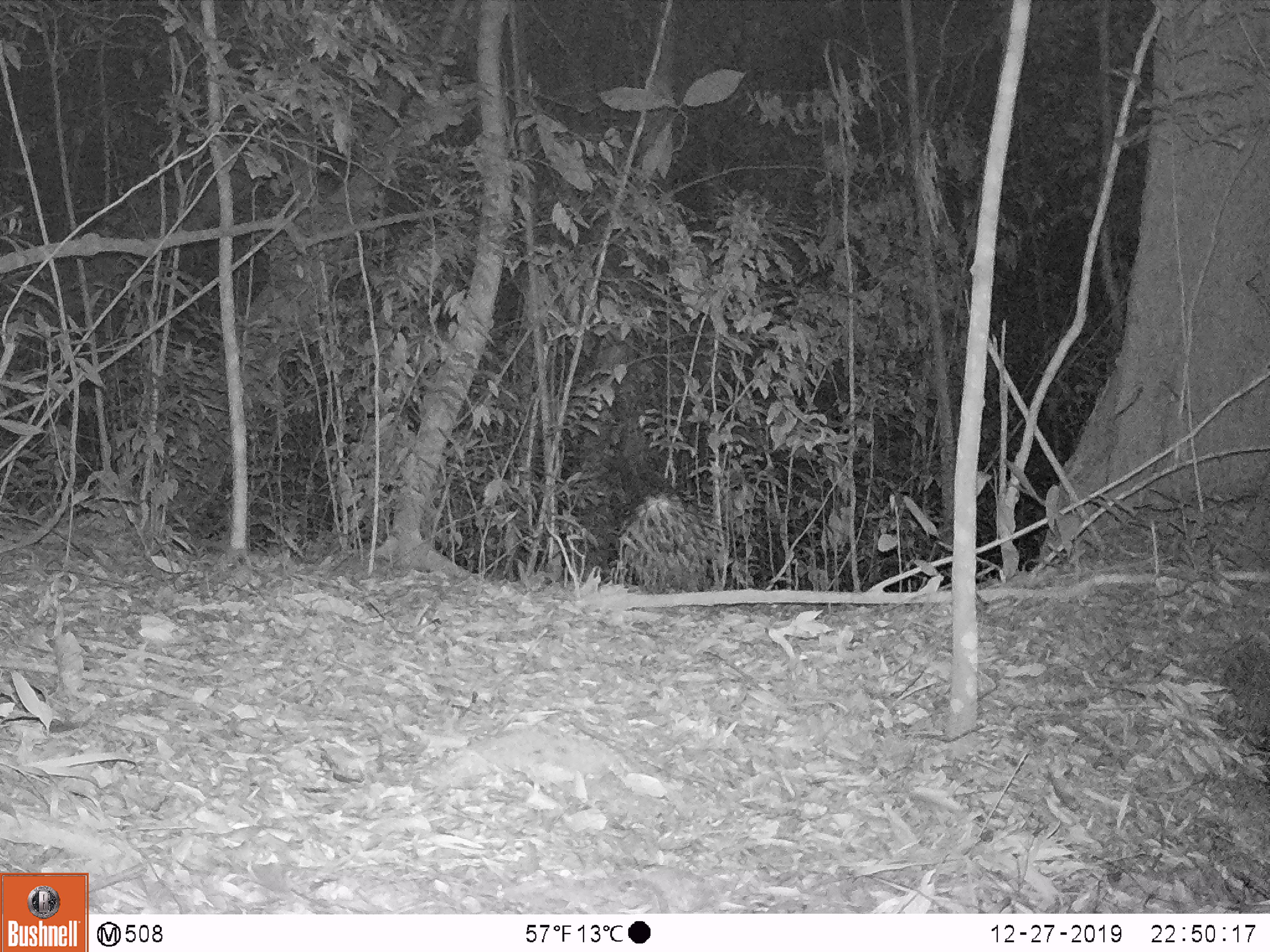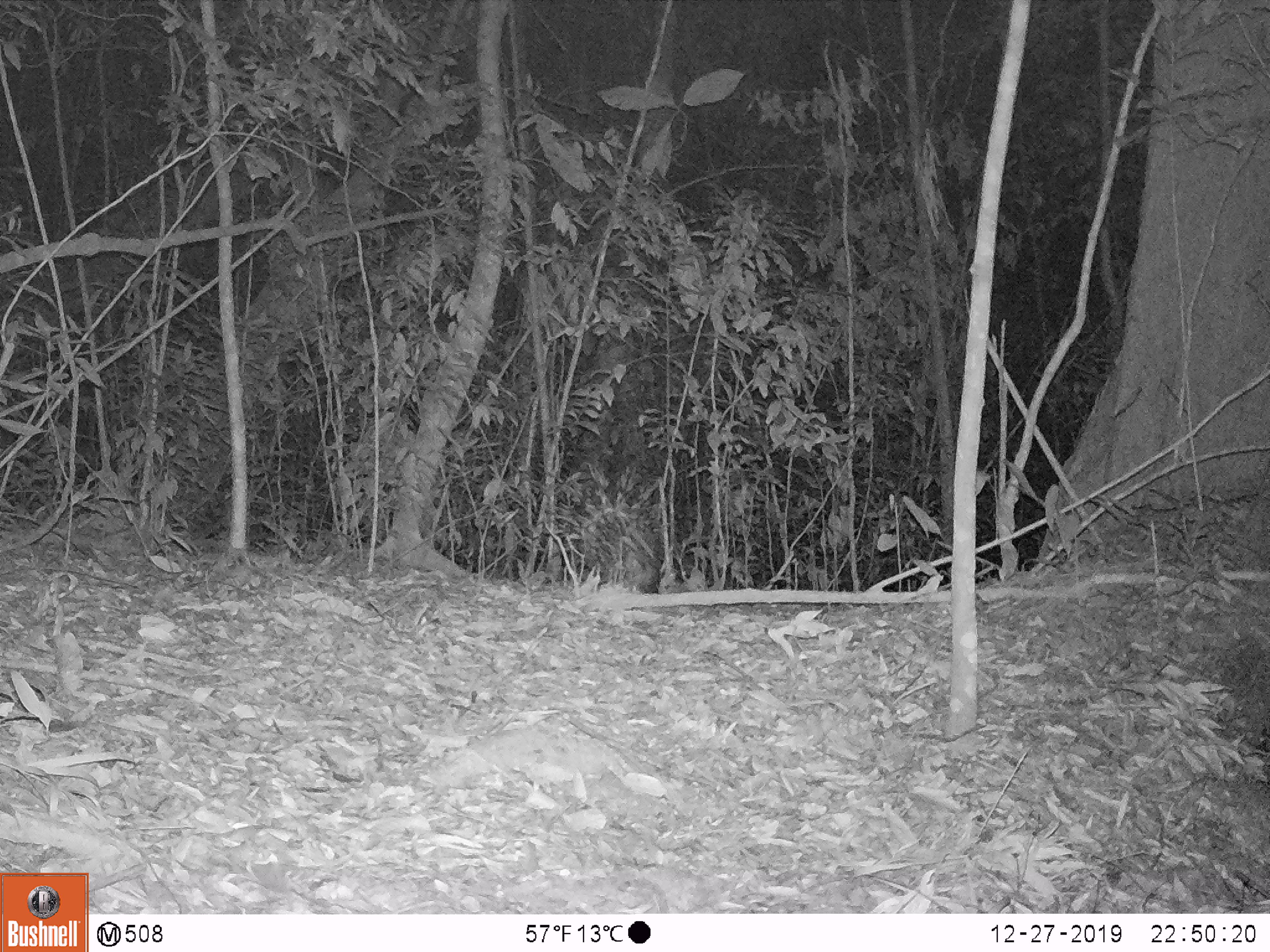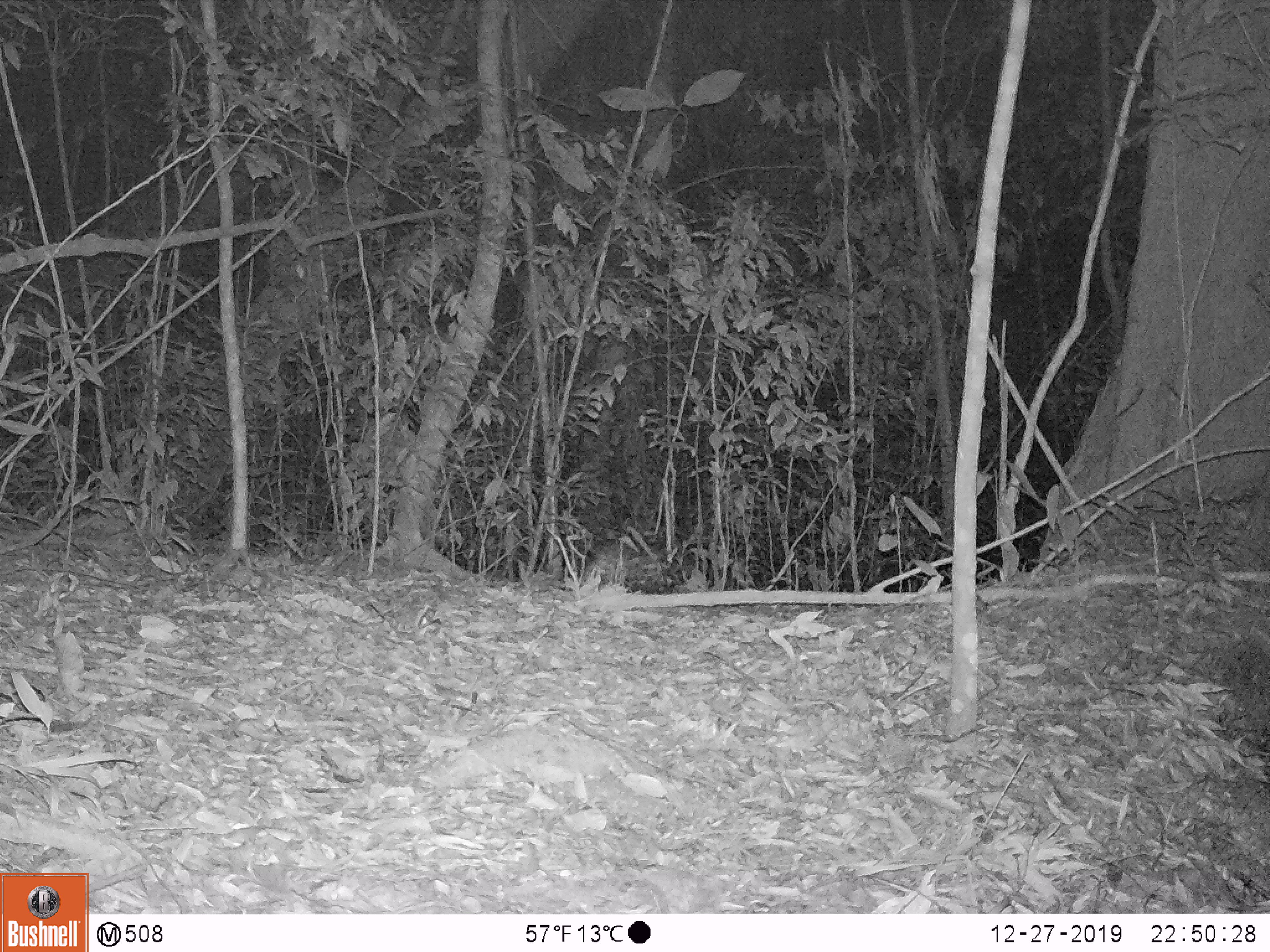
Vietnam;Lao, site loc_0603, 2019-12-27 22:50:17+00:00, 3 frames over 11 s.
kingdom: Animalia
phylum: Chordata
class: Mammalia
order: Rodentia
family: Hystricidae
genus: Hystrix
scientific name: Hystrix brachyura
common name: malayan porcupine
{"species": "malayan porcupine (Hystrix brachyura)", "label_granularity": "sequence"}